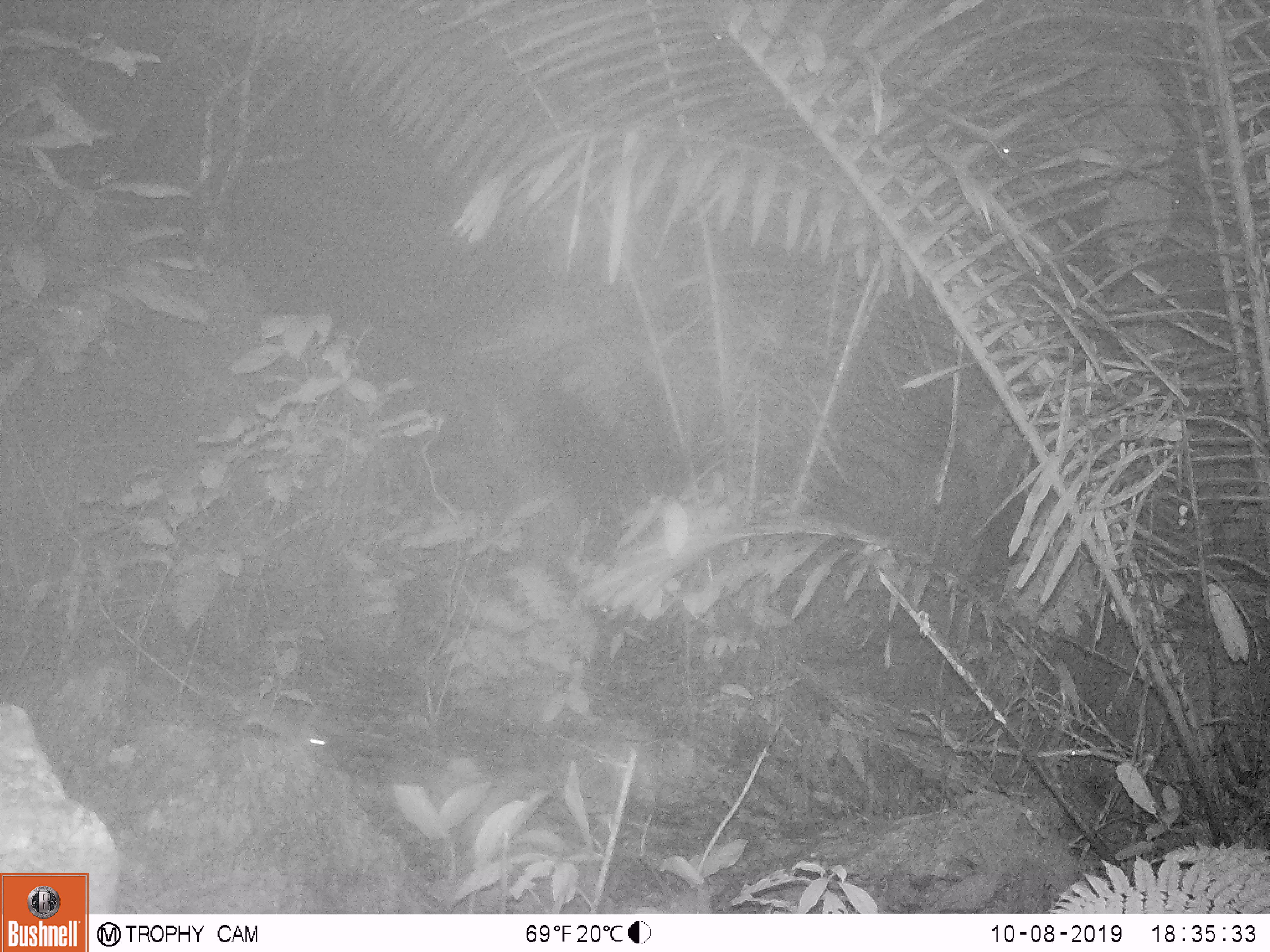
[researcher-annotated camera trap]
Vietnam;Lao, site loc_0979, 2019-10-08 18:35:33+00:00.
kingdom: Animalia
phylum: Chordata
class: Mammalia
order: Rodentia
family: Muridae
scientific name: Muridae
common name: old-world mice and rats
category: unidentified murid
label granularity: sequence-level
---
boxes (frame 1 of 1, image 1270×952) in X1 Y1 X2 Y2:
unidentified murid: 231 694 331 754